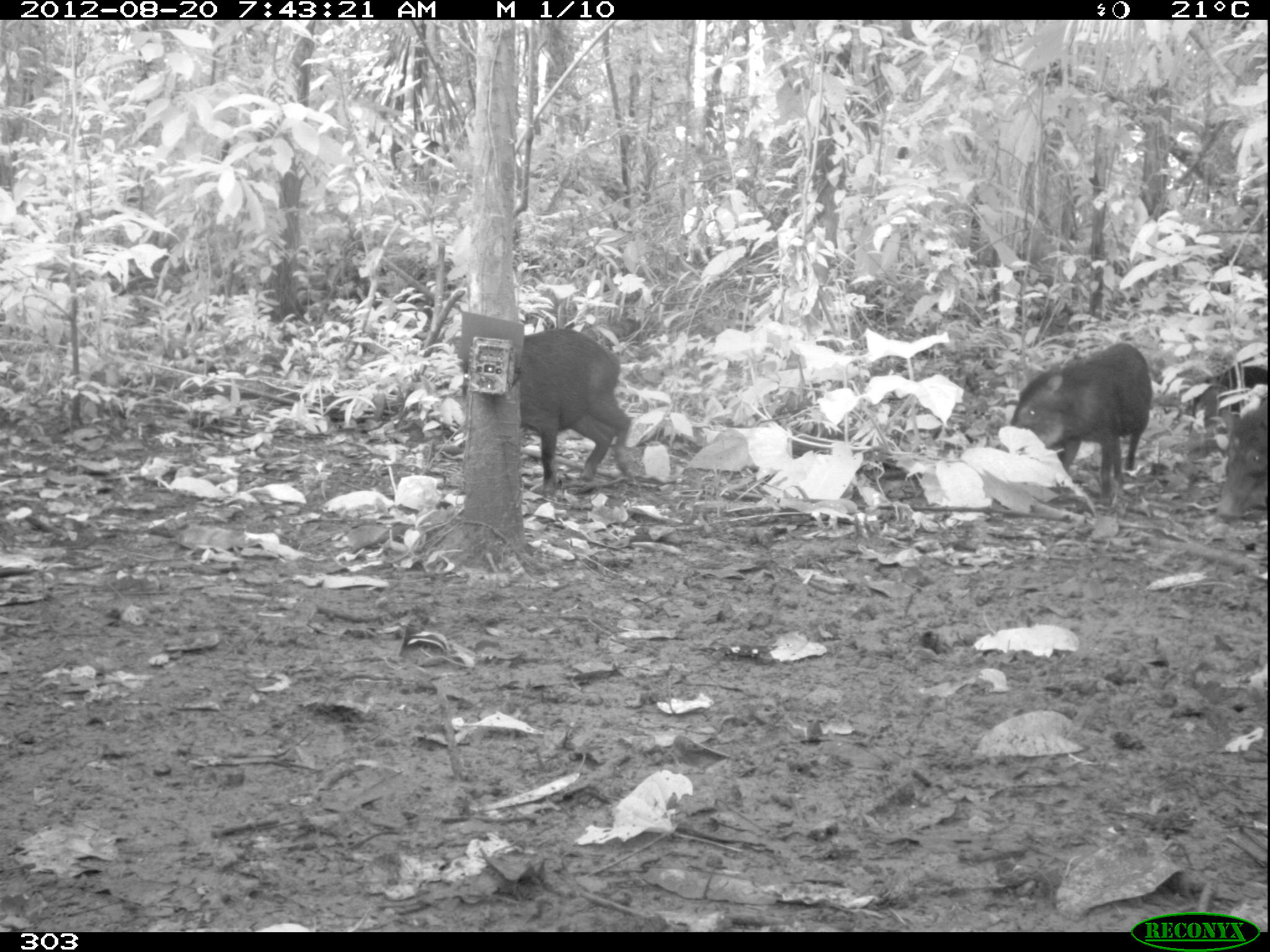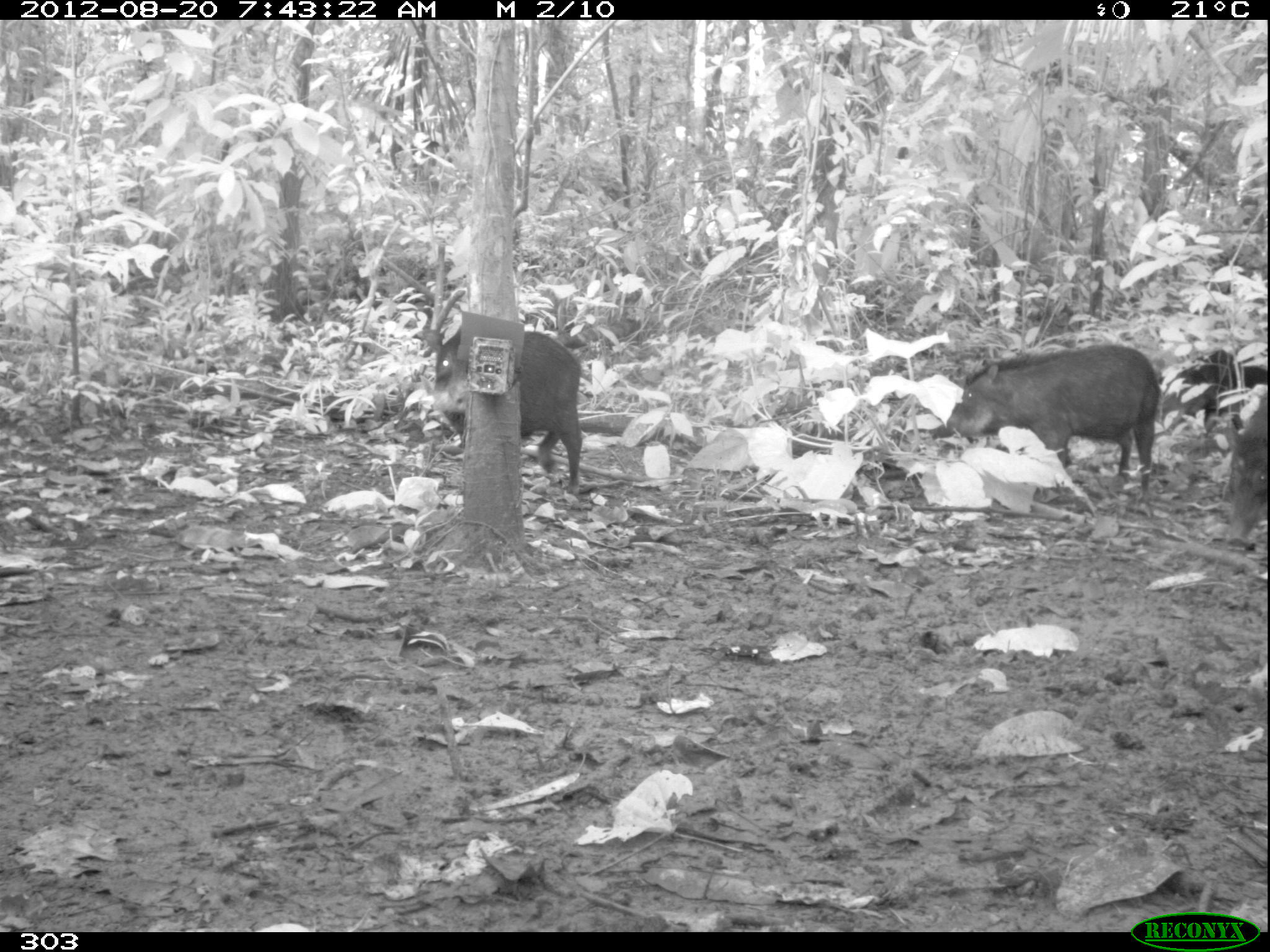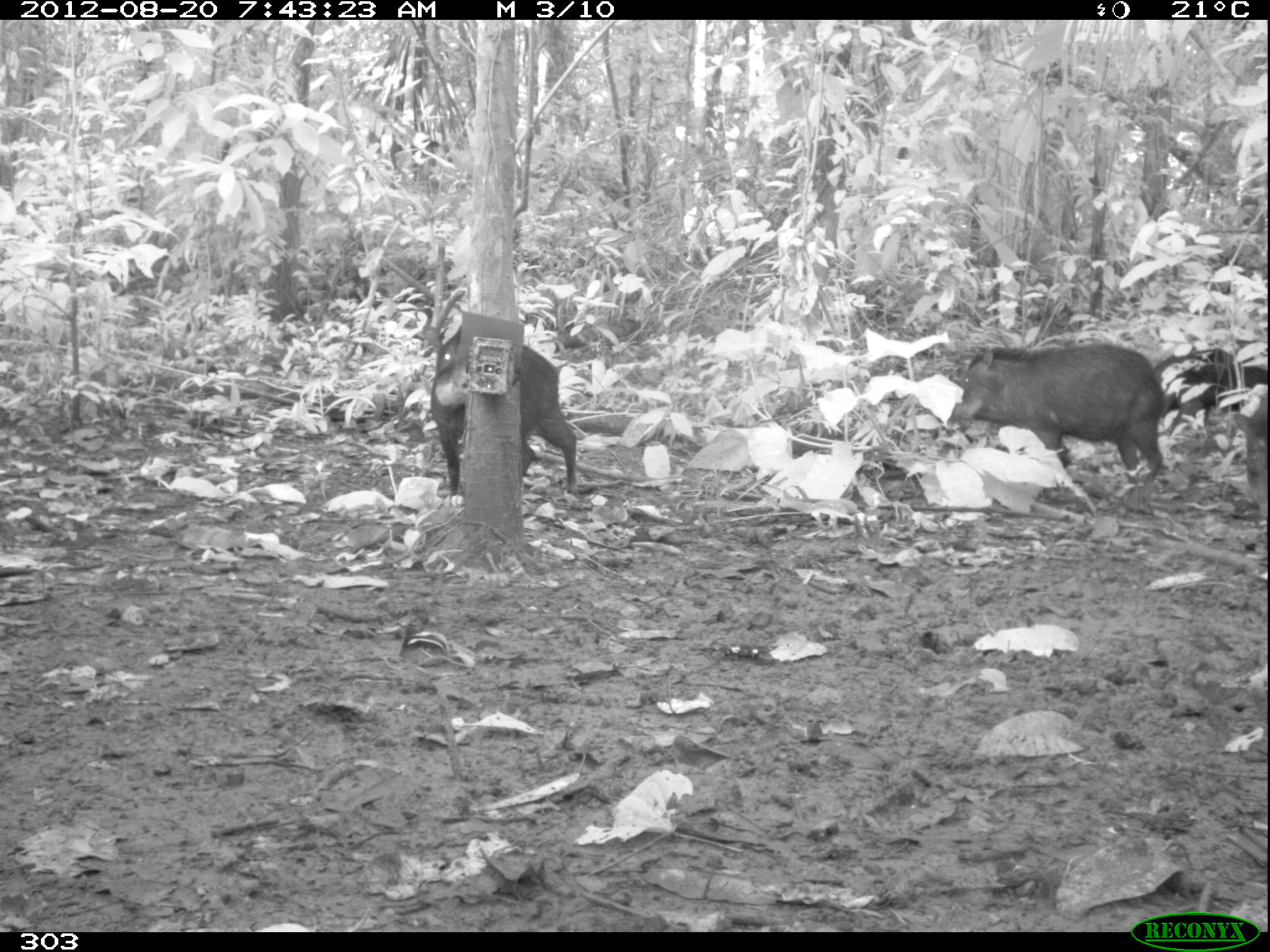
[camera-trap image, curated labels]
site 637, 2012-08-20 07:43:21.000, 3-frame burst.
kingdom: Animalia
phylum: Chordata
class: Mammalia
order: Artiodactyla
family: Tayassuidae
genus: Tayassu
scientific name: Tayassu pecari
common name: white-lipped peccary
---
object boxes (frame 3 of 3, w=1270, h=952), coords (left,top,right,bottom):
tayassu pecari: (944,340,1166,504); (427,324,577,498); (1155,349,1268,410); (1231,390,1268,529)